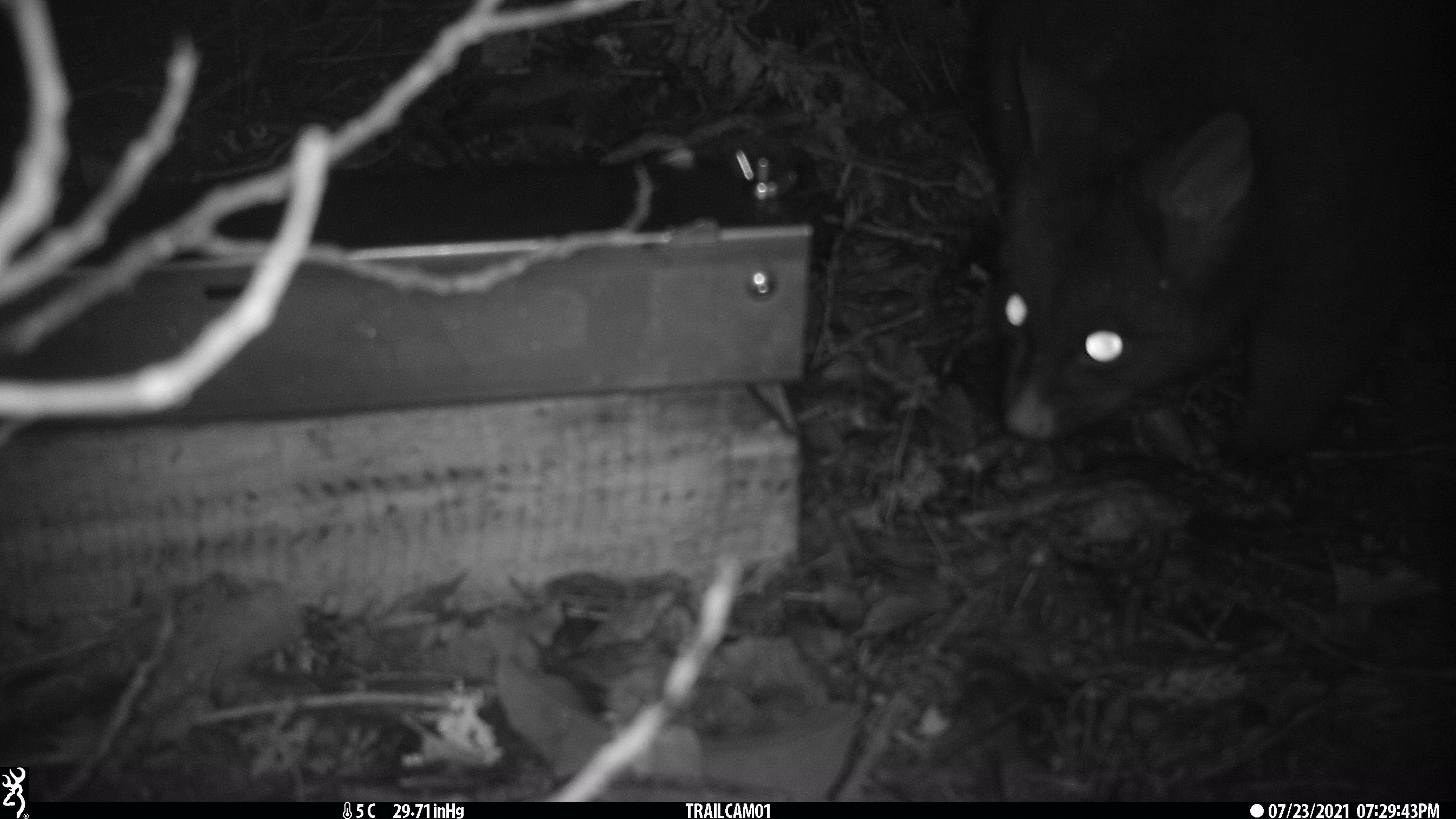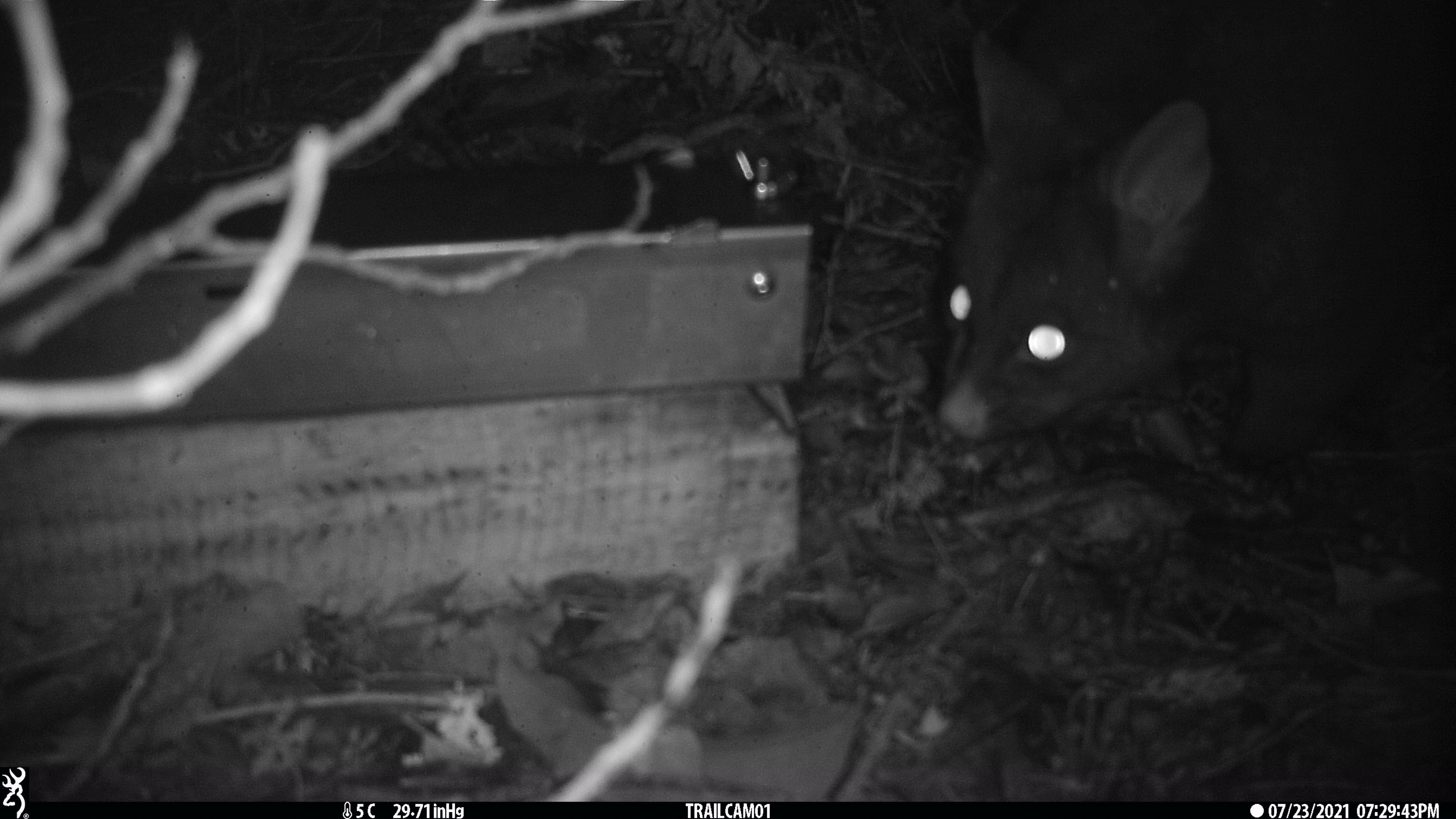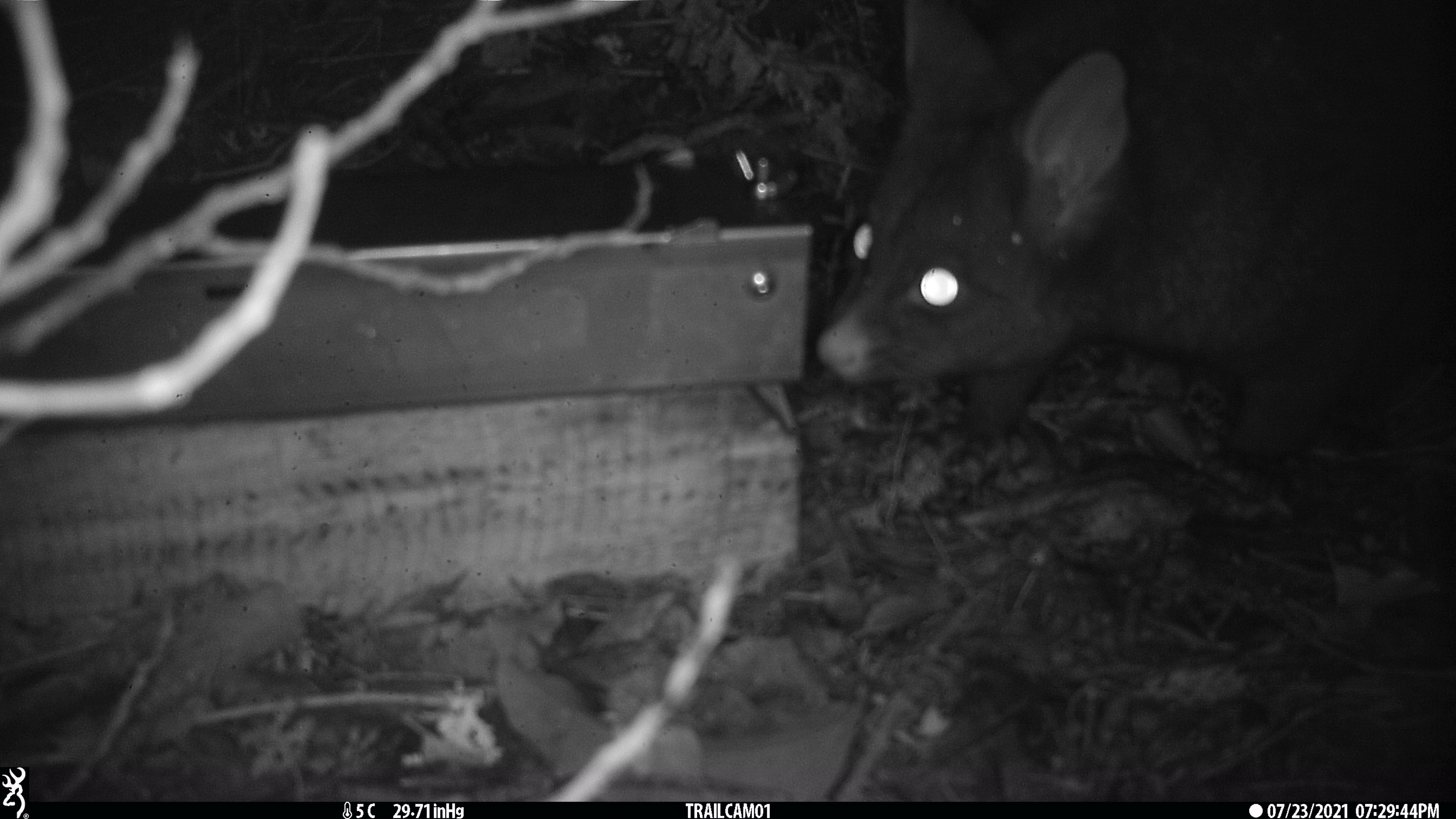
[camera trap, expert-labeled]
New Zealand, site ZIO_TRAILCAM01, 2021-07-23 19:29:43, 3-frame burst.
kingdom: Animalia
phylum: Chordata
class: Mammalia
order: Diprotodontia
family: Phalangeridae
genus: Trichosurus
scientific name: Trichosurus vulpecula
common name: common brushtail possum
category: possum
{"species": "possum (common brushtail possum) (Trichosurus vulpecula)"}